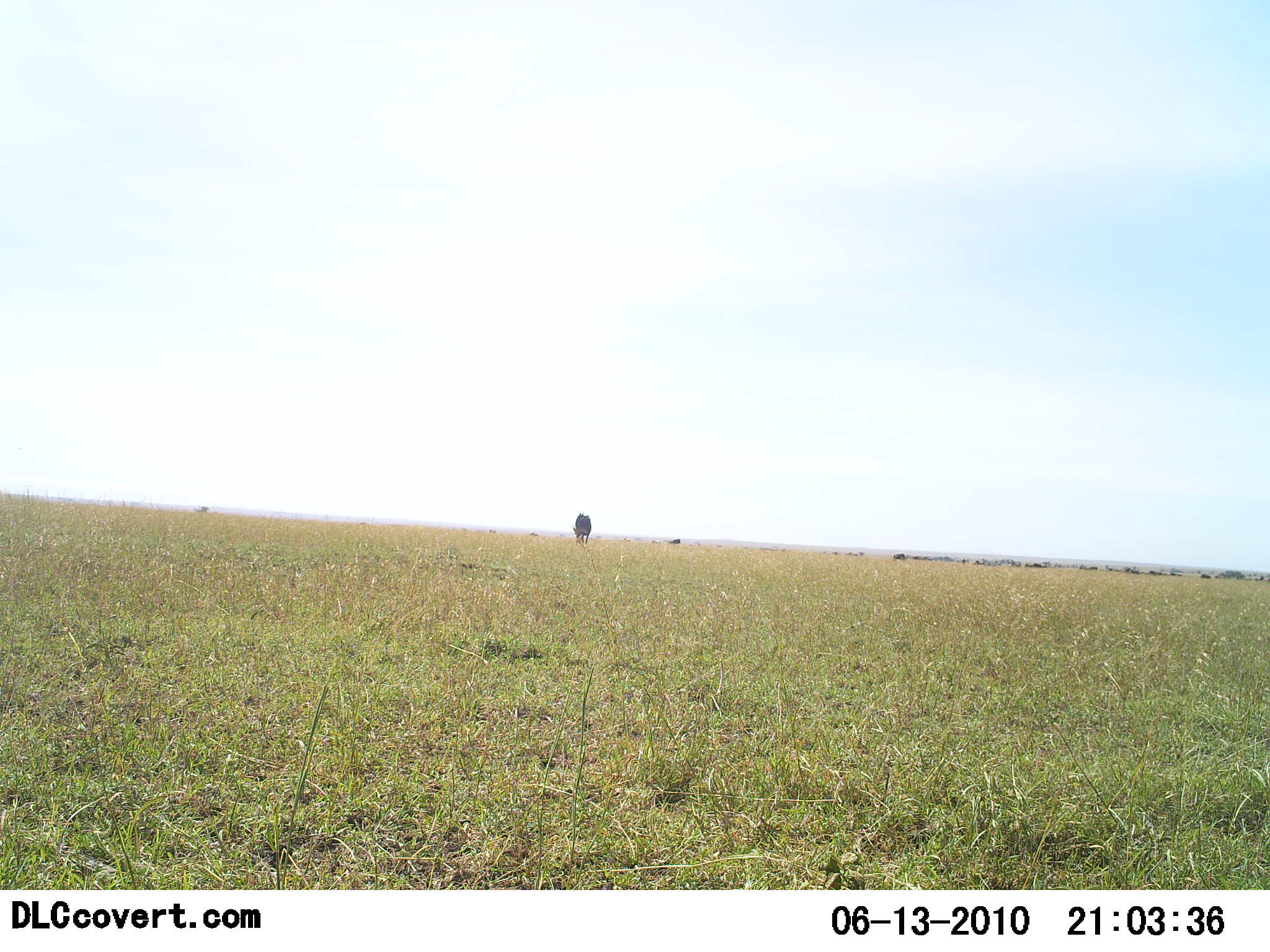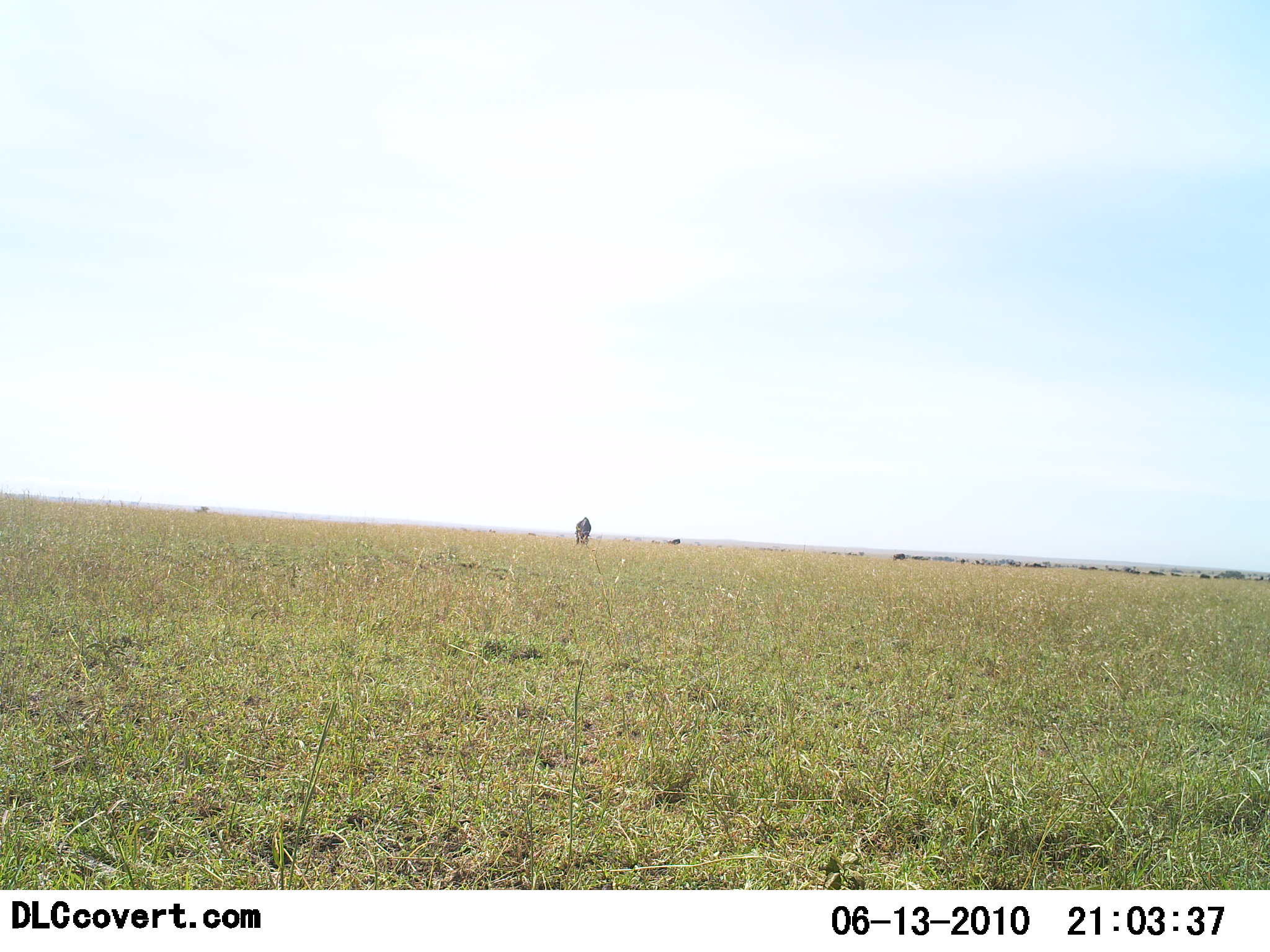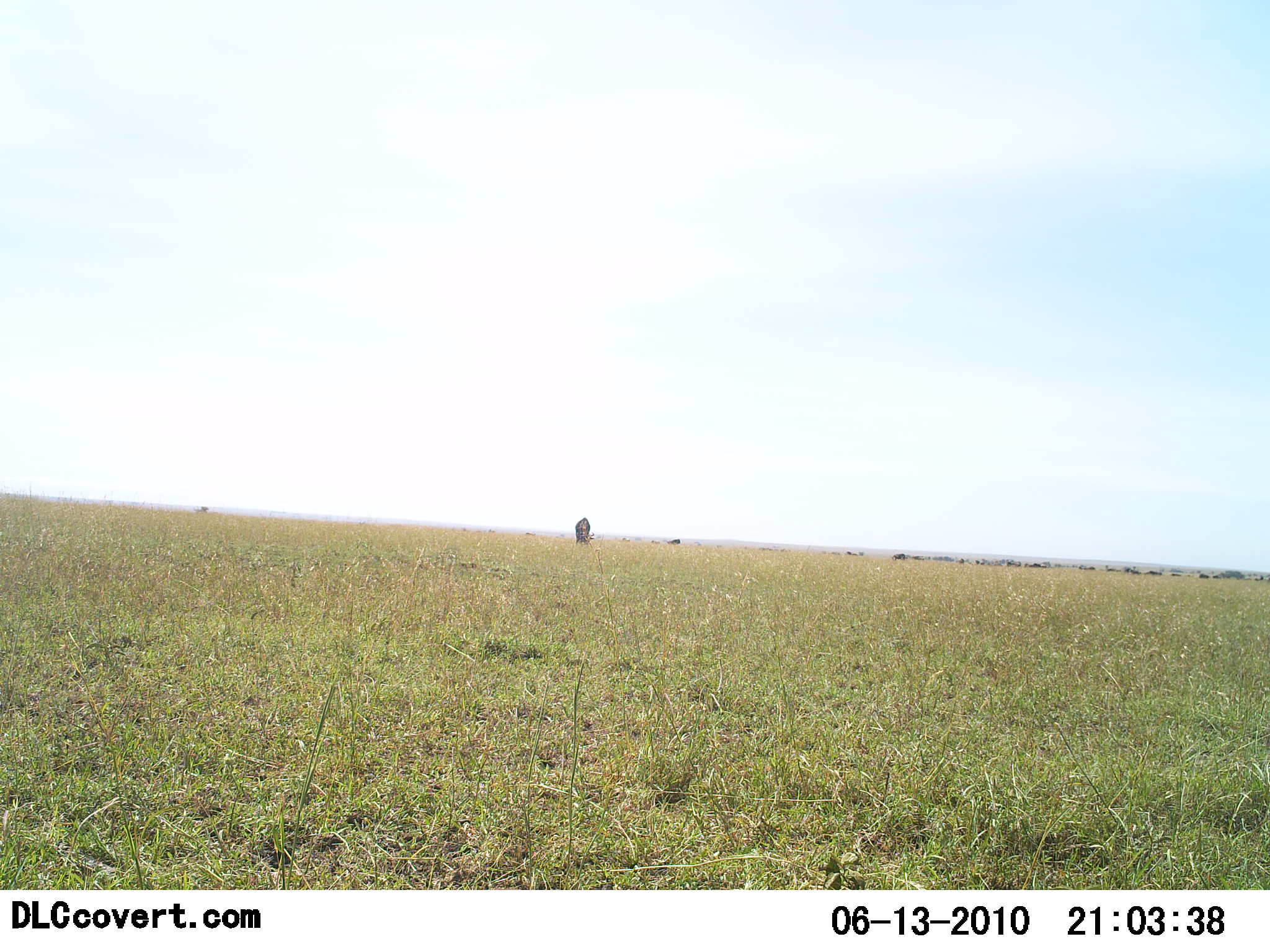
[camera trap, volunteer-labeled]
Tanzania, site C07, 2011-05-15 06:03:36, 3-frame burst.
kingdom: Animalia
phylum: Chordata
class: Mammalia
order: Artiodactyla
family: Bovidae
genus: Connochaetes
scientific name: Connochaetes taurinus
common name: blue wildebeest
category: wildebeest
Wildebeest (blue wildebeest) (Connochaetes taurinus), count 11-50. Behavior (volunteer vote fractions): standing 80%, resting 0%, moving 0%, interacting 0%. Young present (vote fraction): 0%. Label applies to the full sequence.